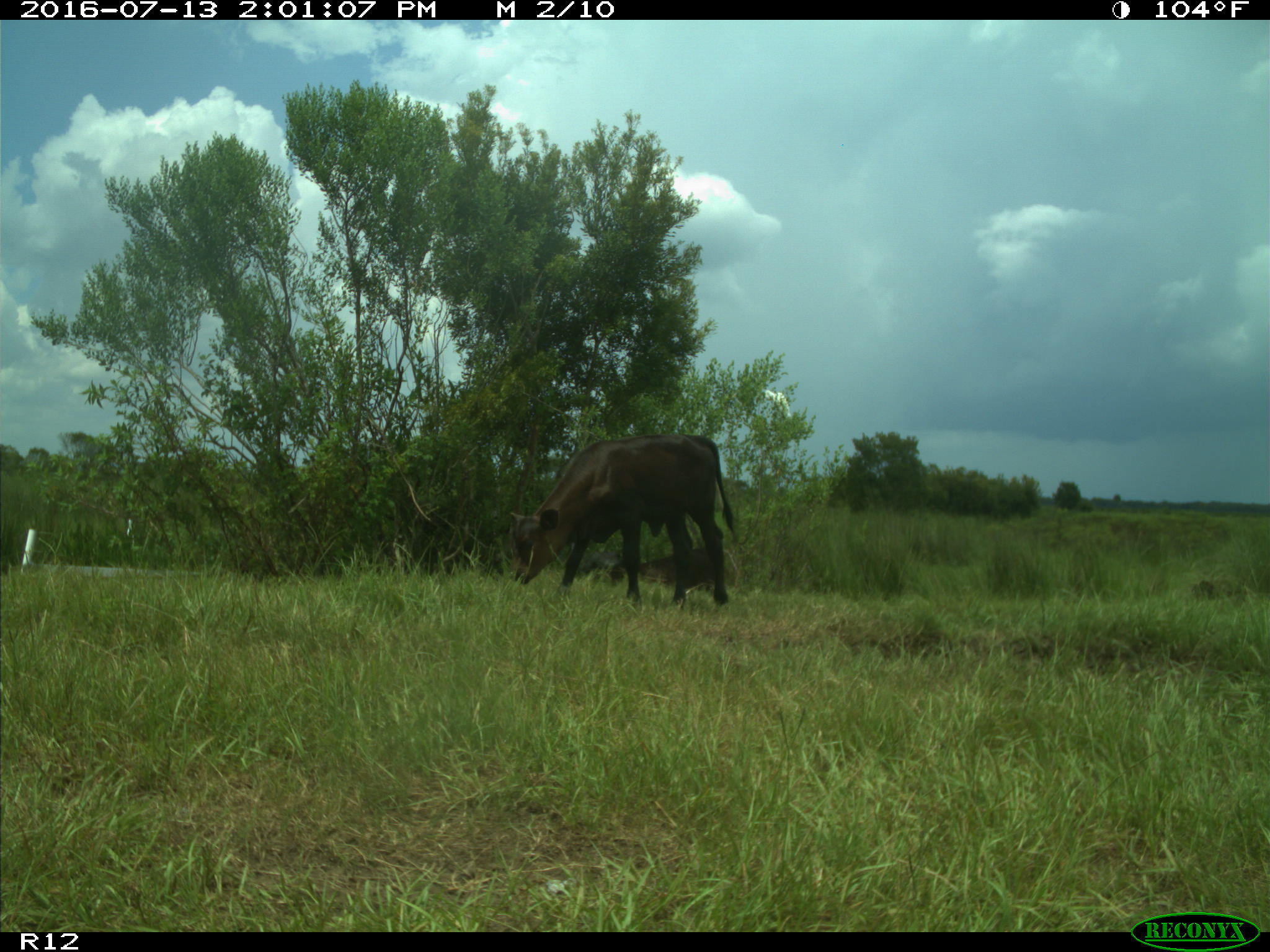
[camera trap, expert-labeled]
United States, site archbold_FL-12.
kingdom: Animalia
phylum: Chordata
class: Mammalia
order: Artiodactyla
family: Bovidae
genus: Bos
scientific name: Bos taurus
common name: domestic cow